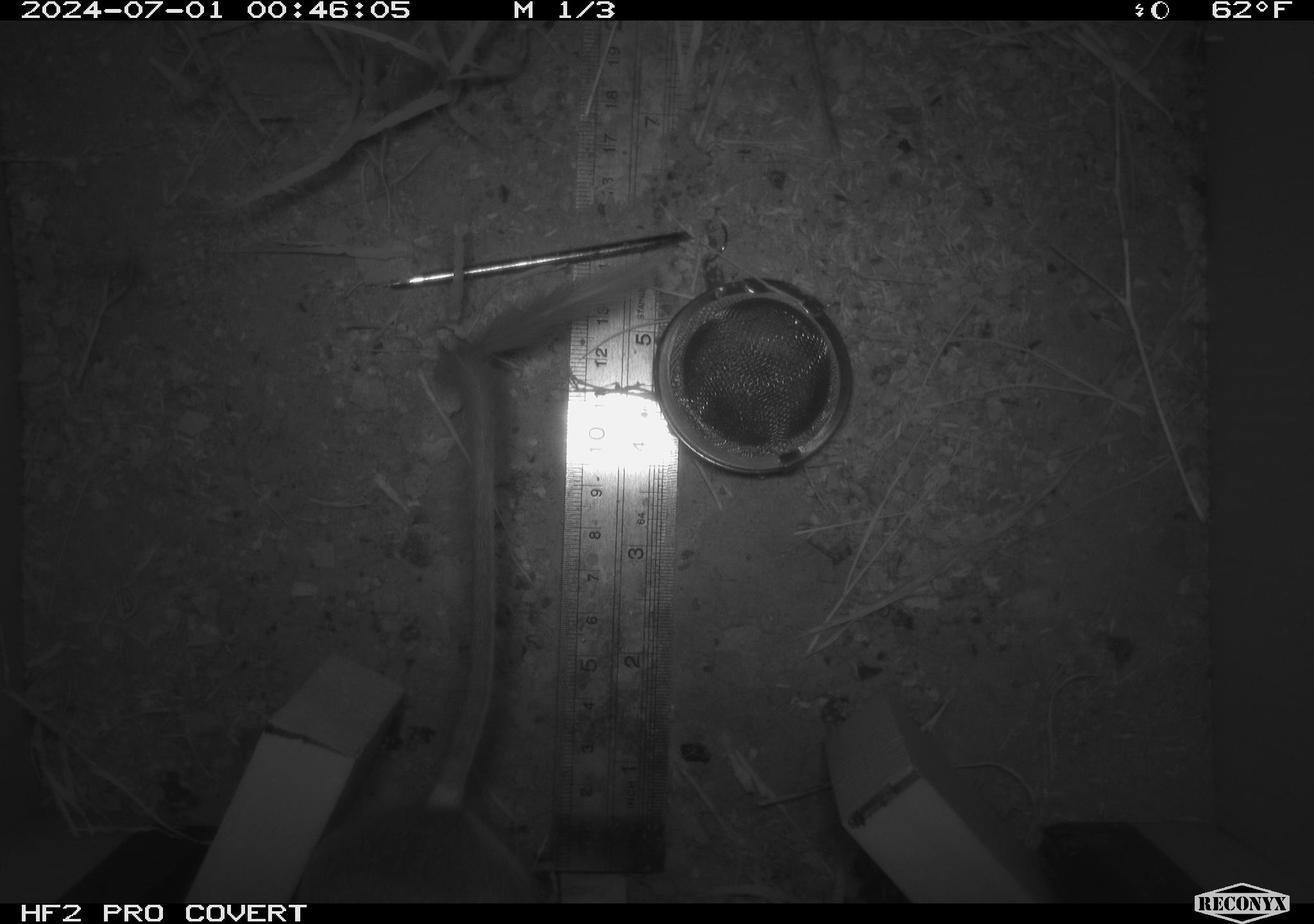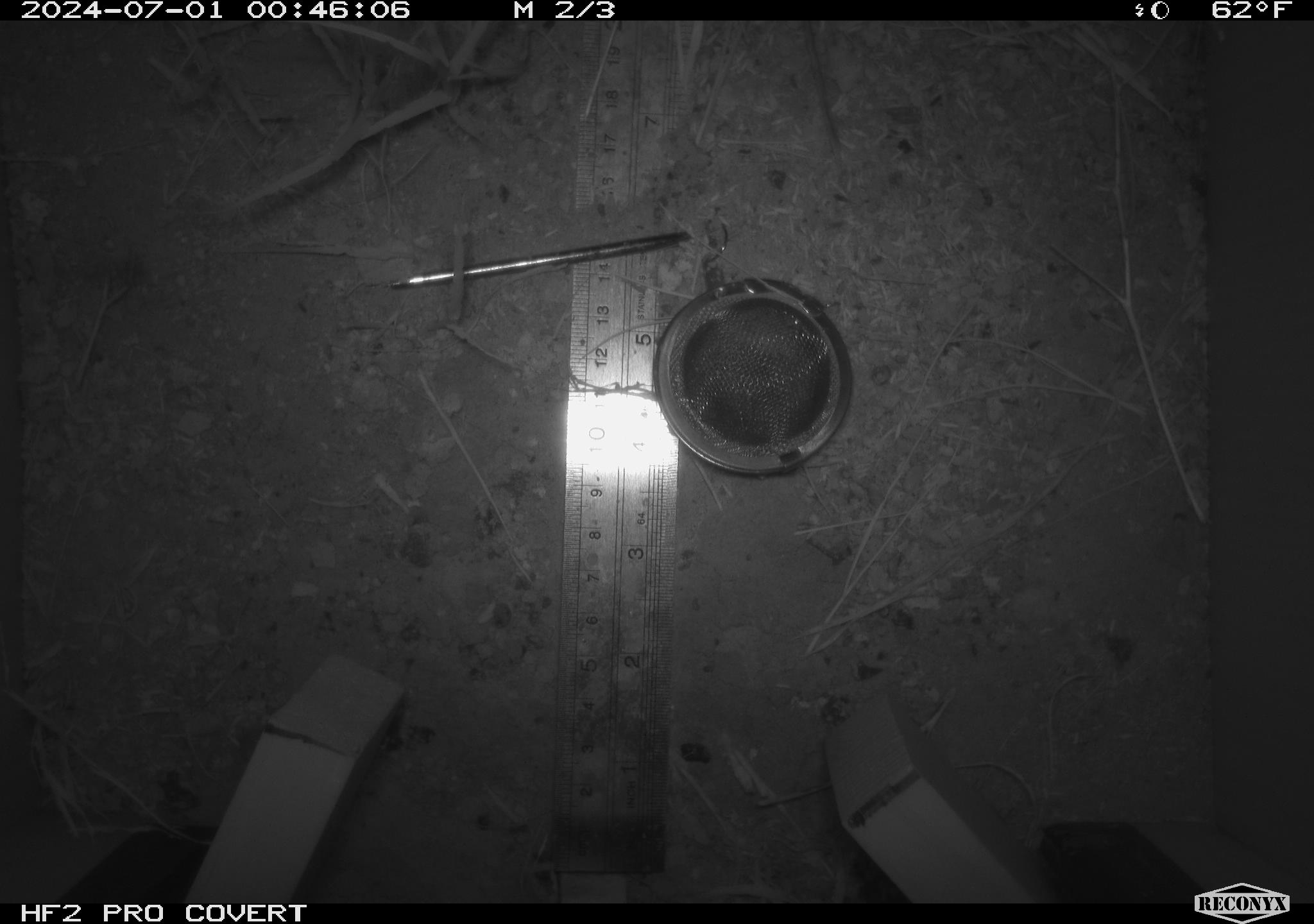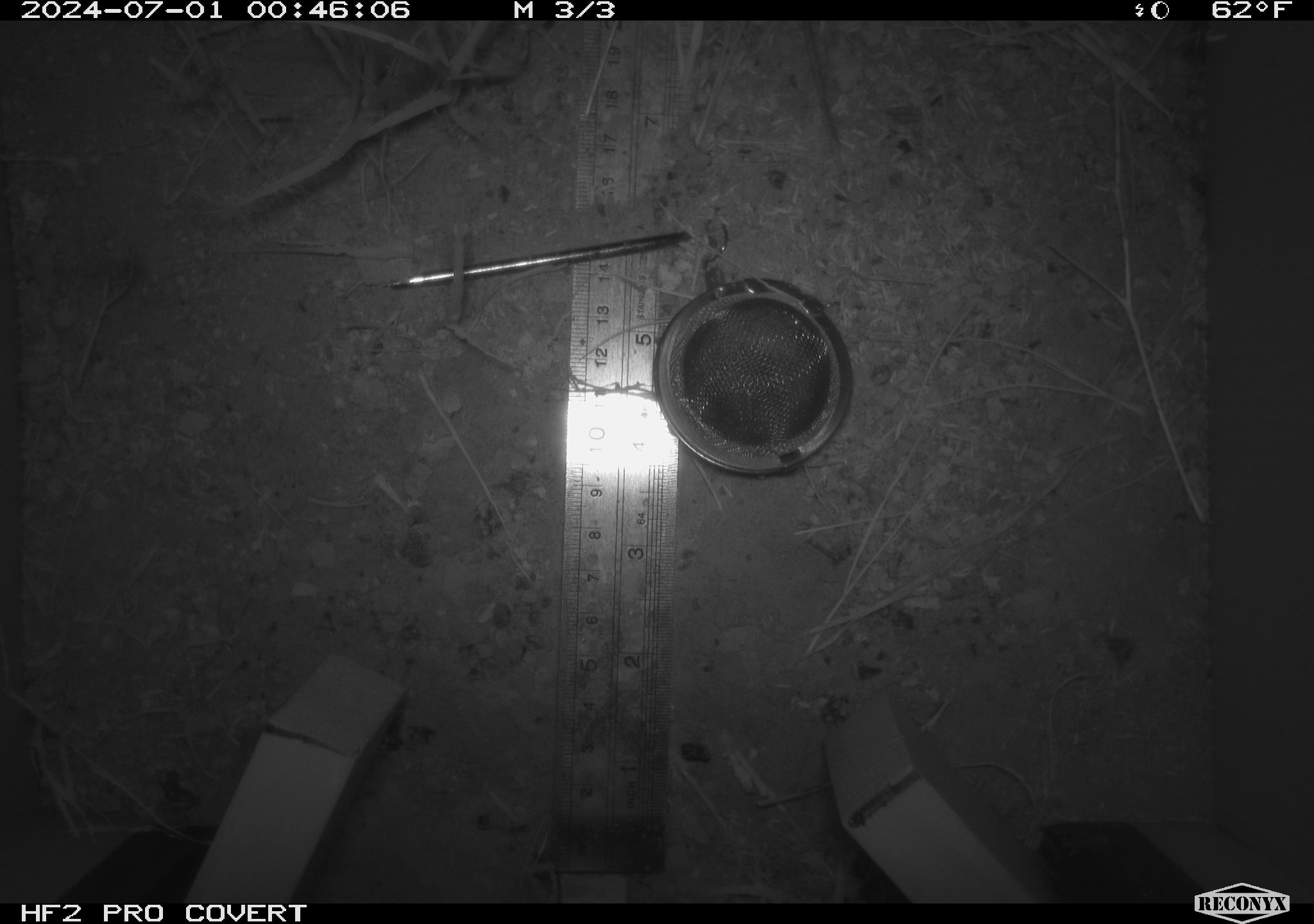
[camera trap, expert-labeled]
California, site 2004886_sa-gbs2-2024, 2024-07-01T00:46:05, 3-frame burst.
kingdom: Animalia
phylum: Chordata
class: Mammalia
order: Rodentia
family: Heteromyidae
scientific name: Heteromyidae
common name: kangaroo rats and pocket mice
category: heteromyidae family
Heteromyidae family (kangaroo rats and pocket mice) (Heteromyidae).